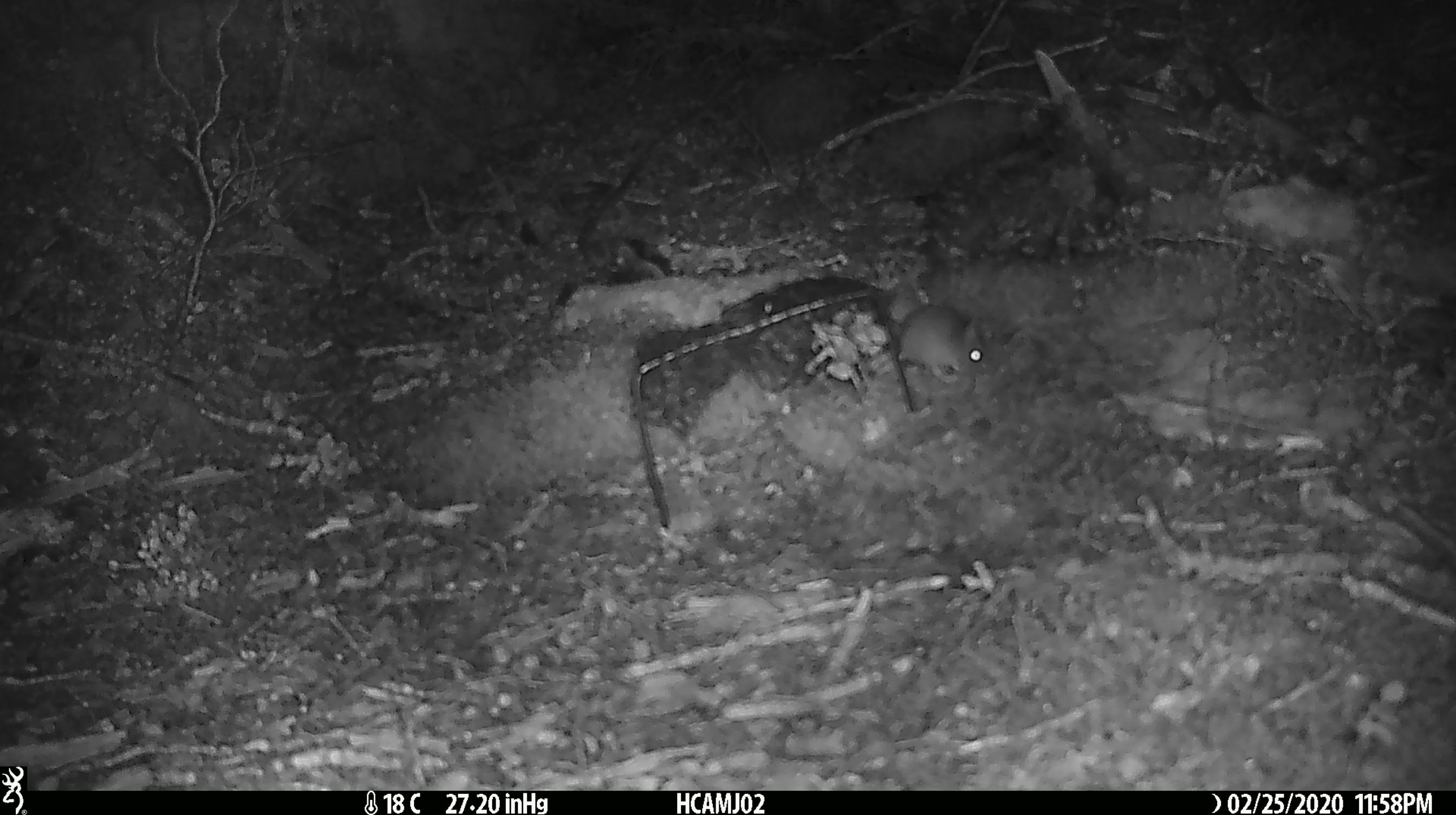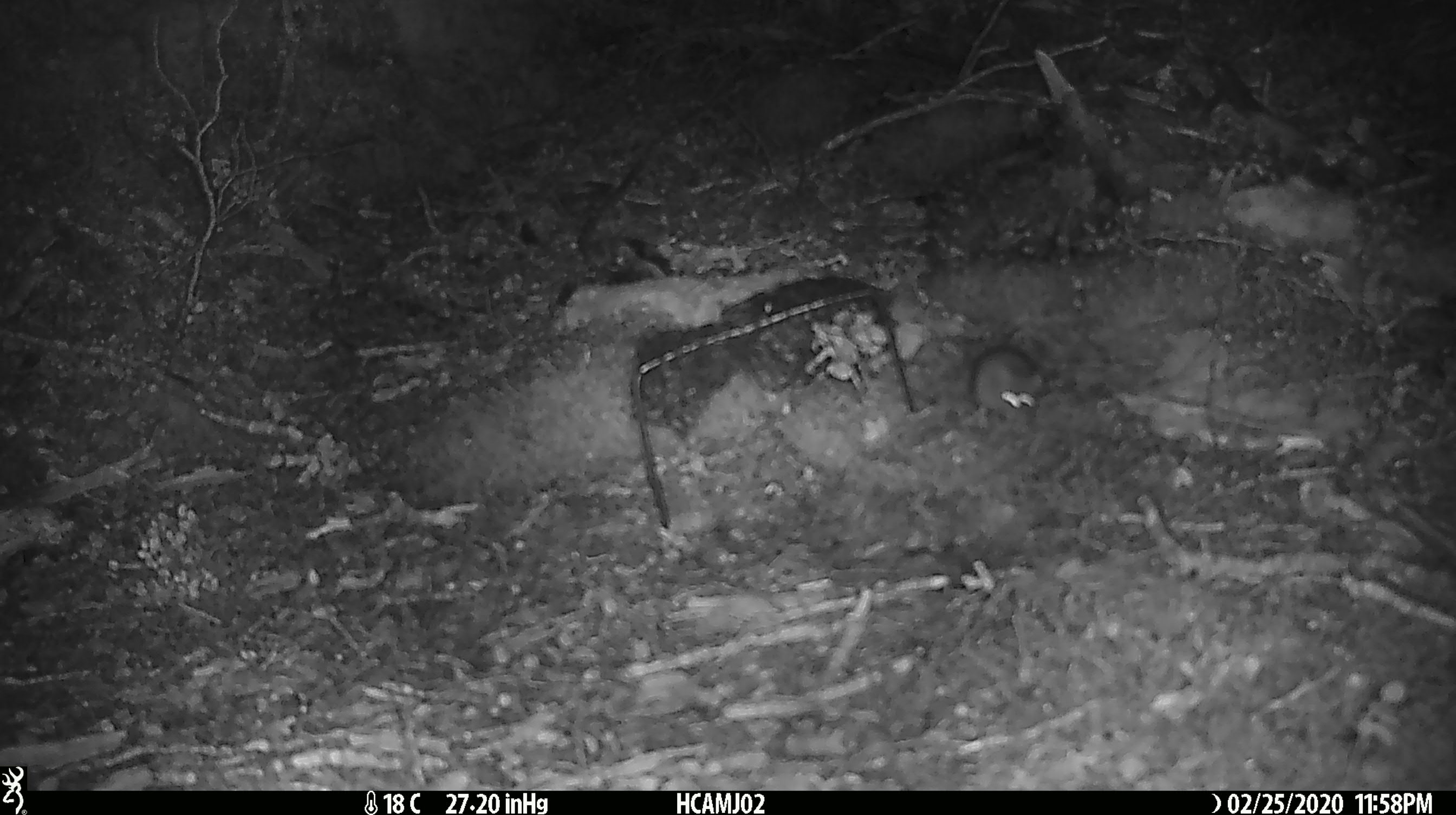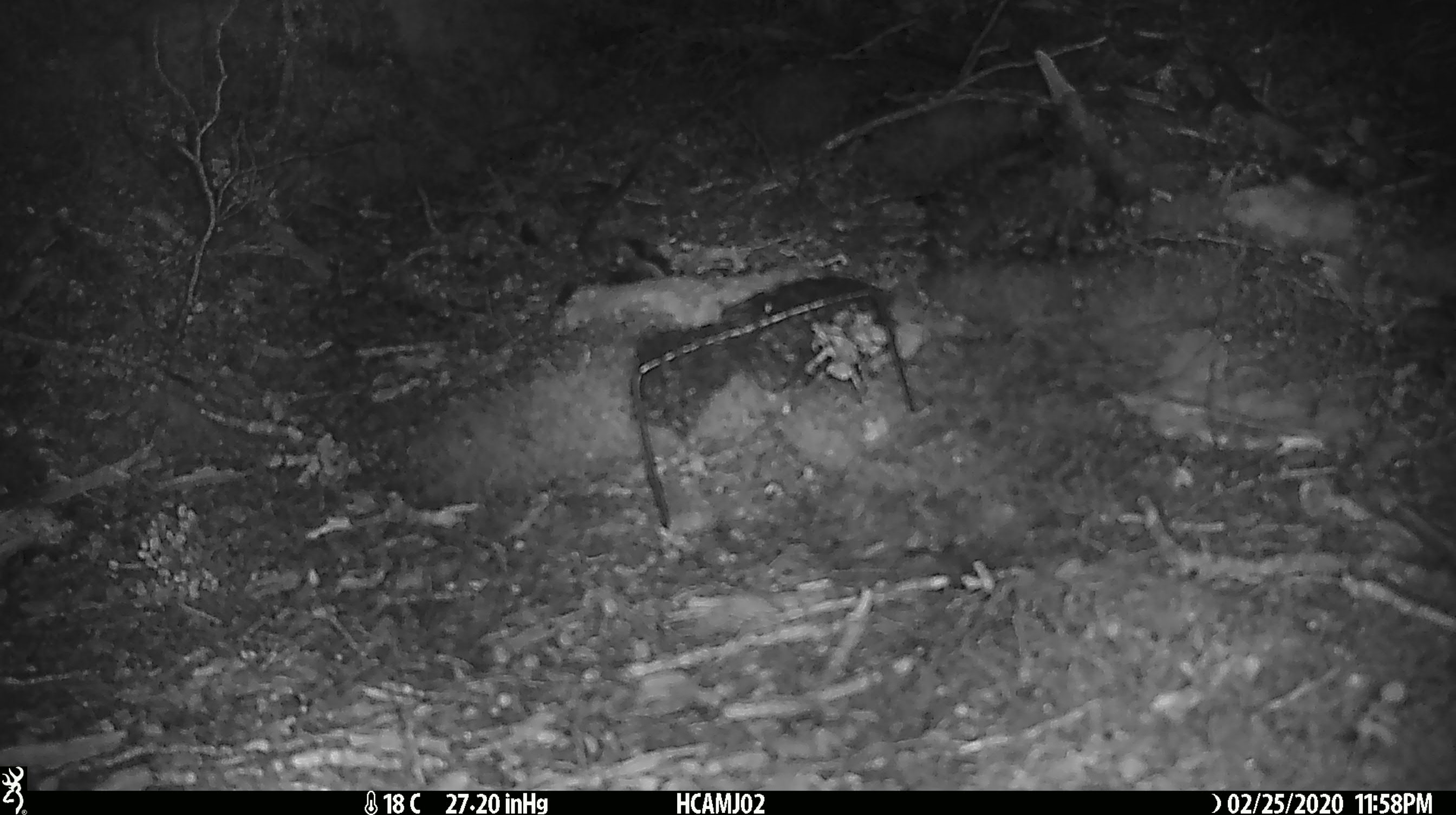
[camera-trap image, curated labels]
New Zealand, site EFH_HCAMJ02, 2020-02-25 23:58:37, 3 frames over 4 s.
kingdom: Animalia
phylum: Chordata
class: Mammalia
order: Rodentia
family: Muridae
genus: Mus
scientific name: Mus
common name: mouse